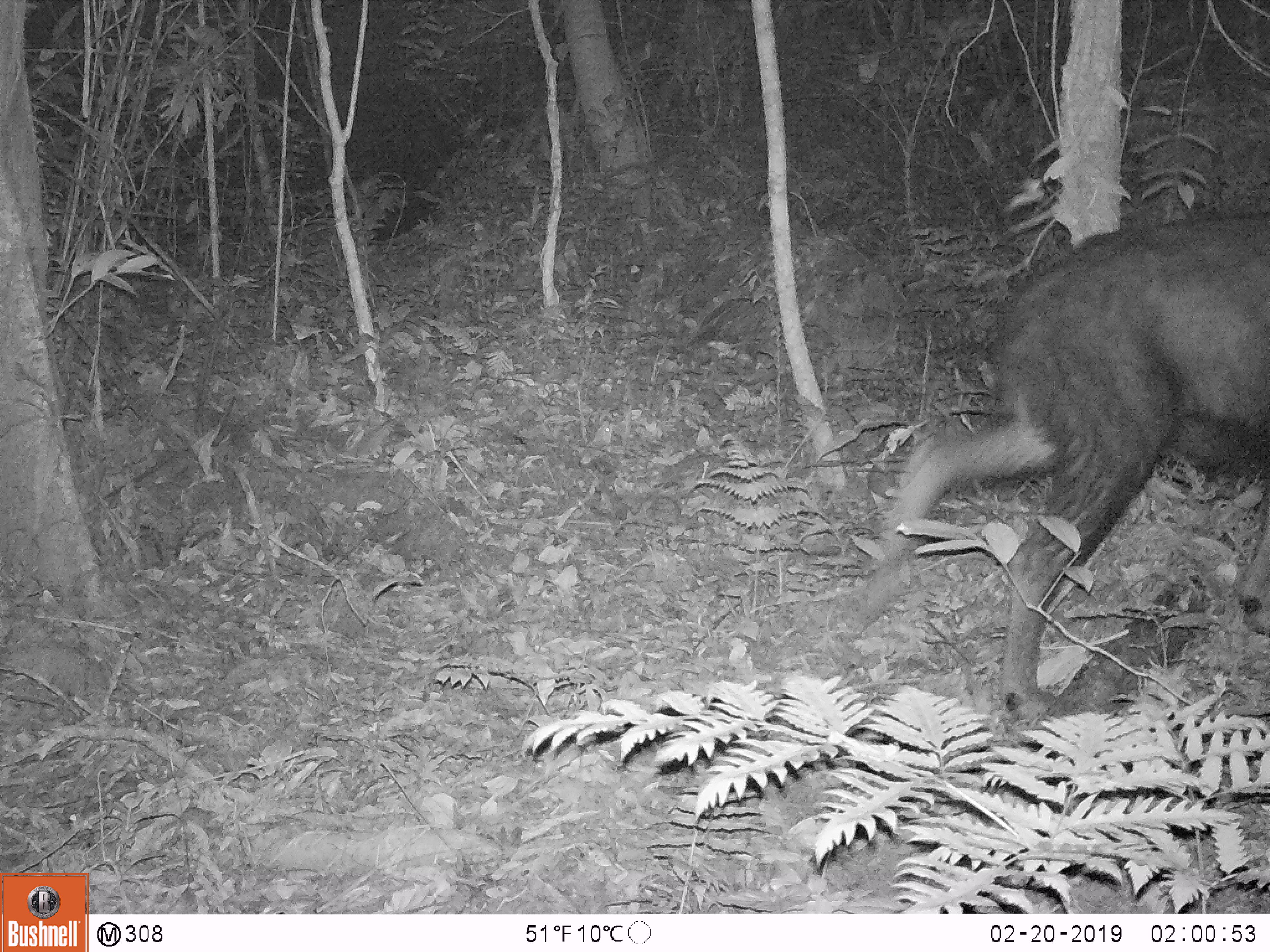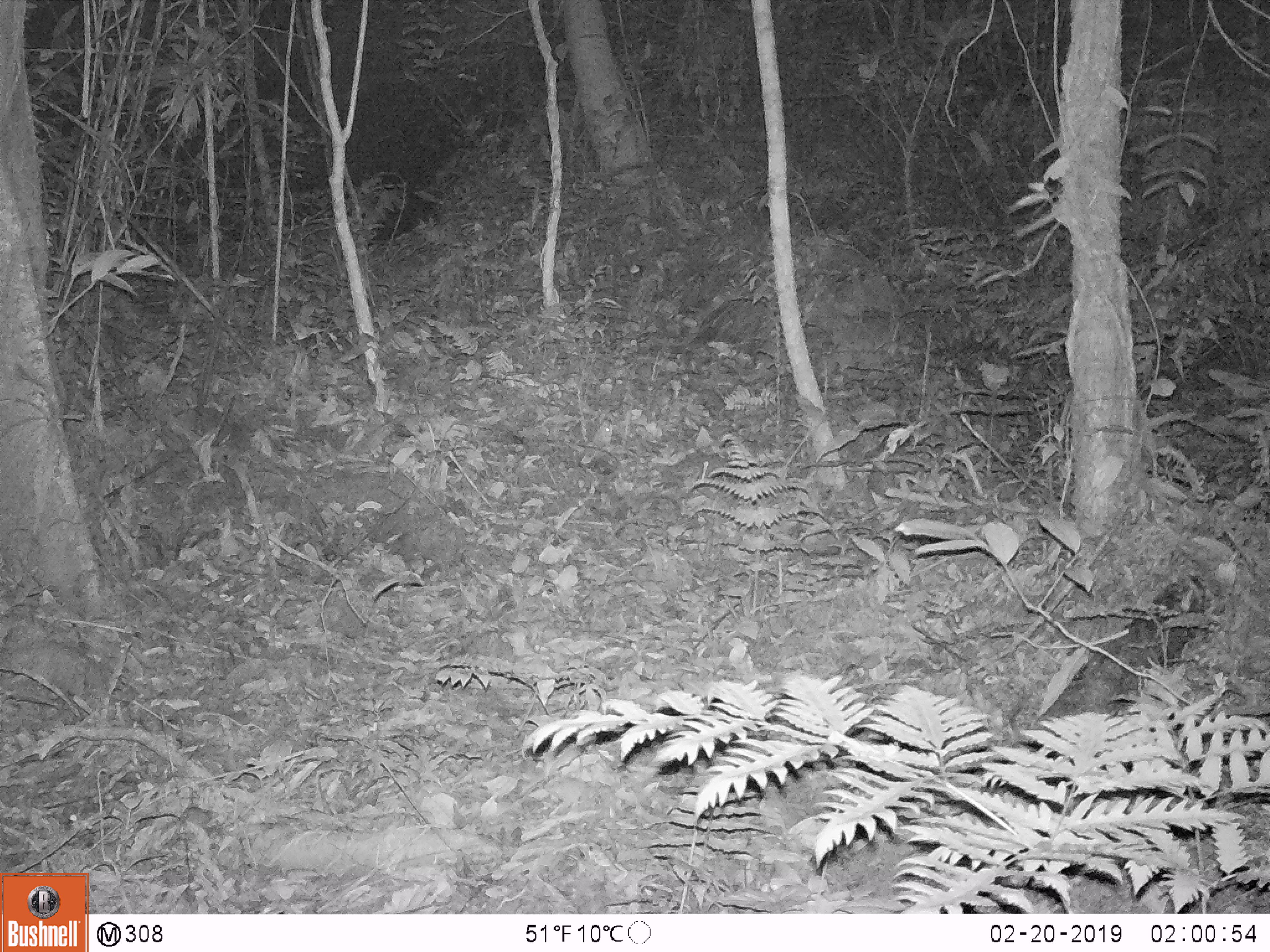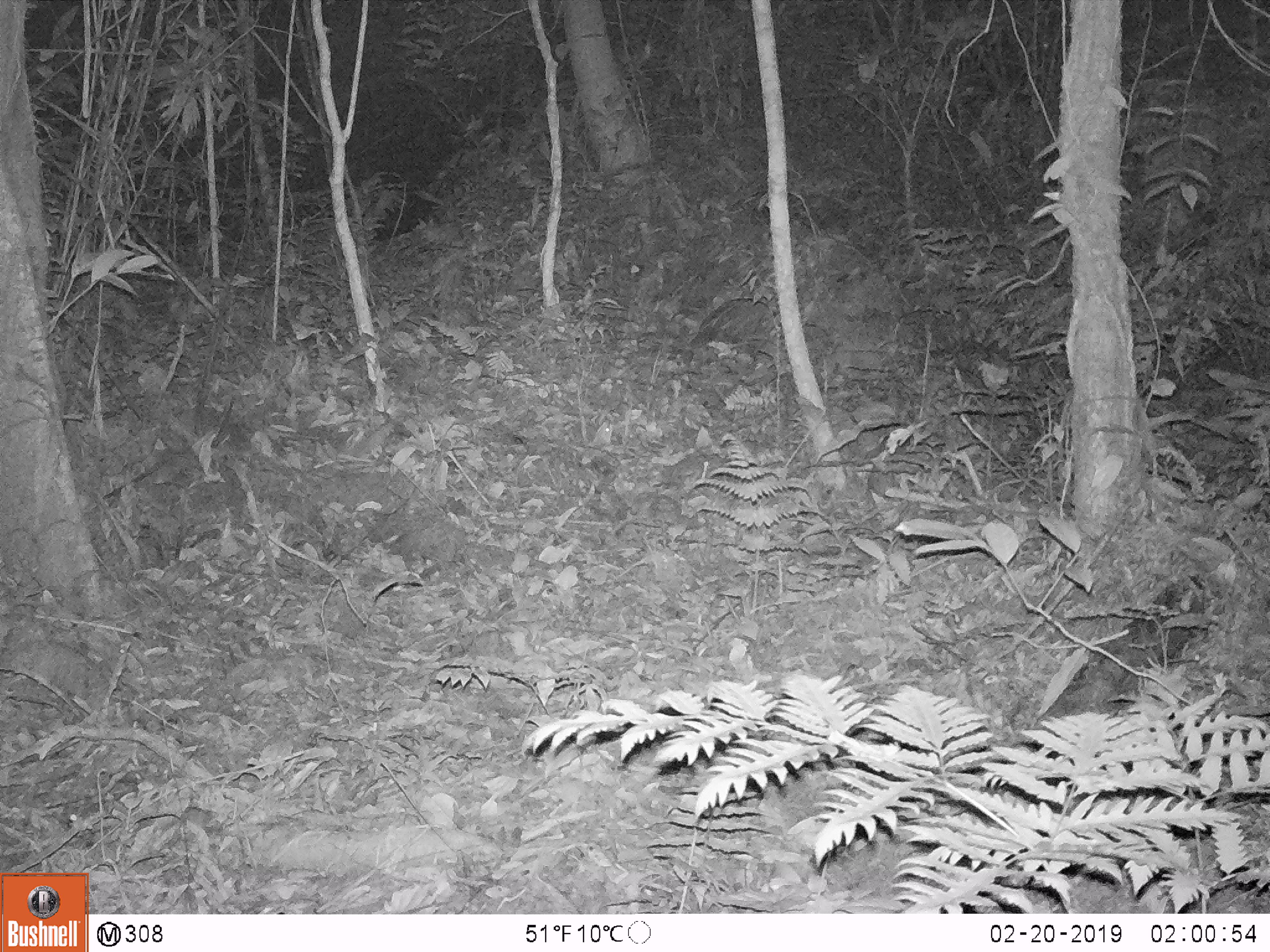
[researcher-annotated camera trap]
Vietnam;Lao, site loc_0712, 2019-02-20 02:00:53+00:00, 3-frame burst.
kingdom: Animalia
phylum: Chordata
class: Mammalia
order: Artiodactyla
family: Bovidae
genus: Capricornis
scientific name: Capricornis sumatraensis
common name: chinese serow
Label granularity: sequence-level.